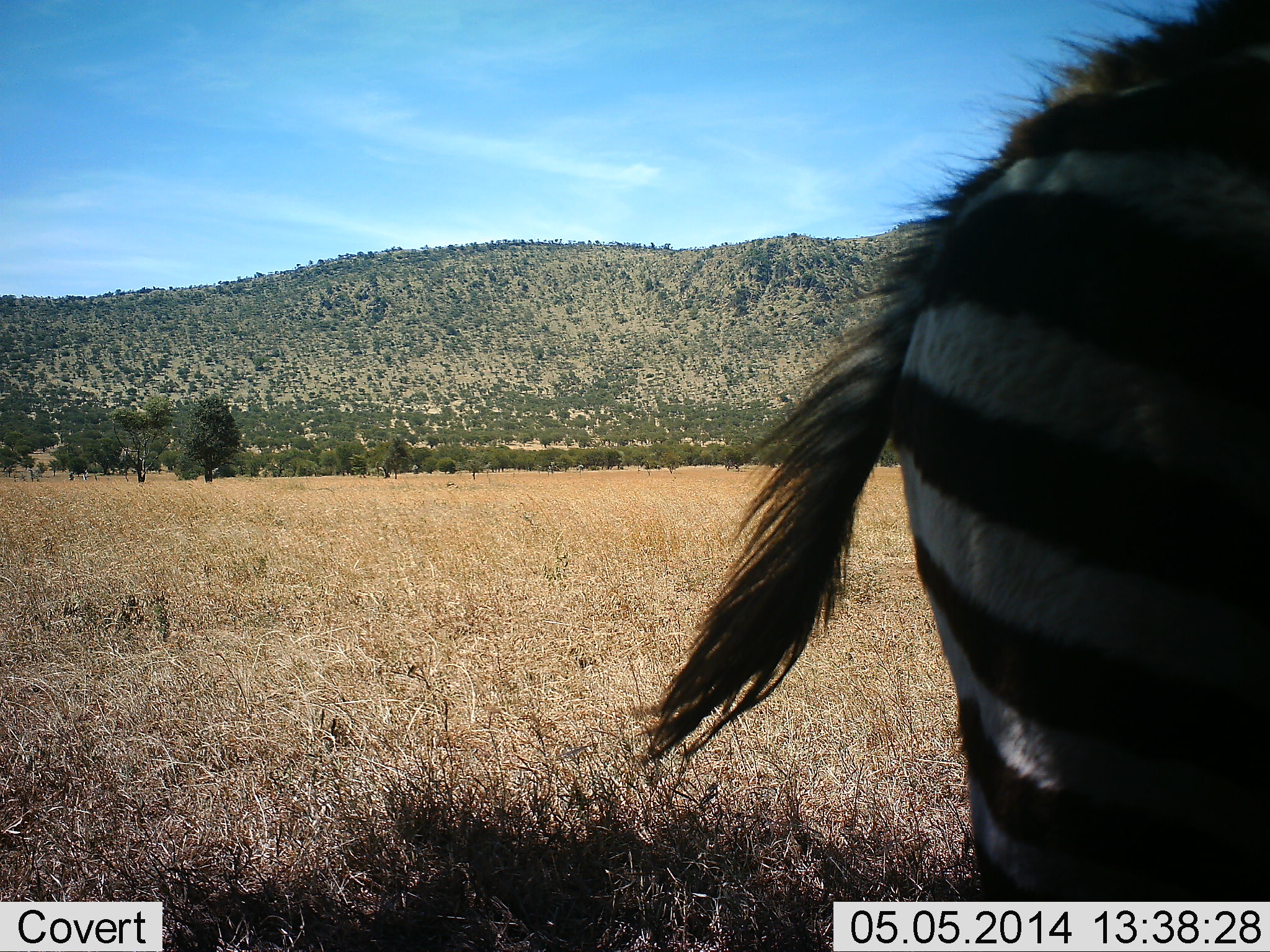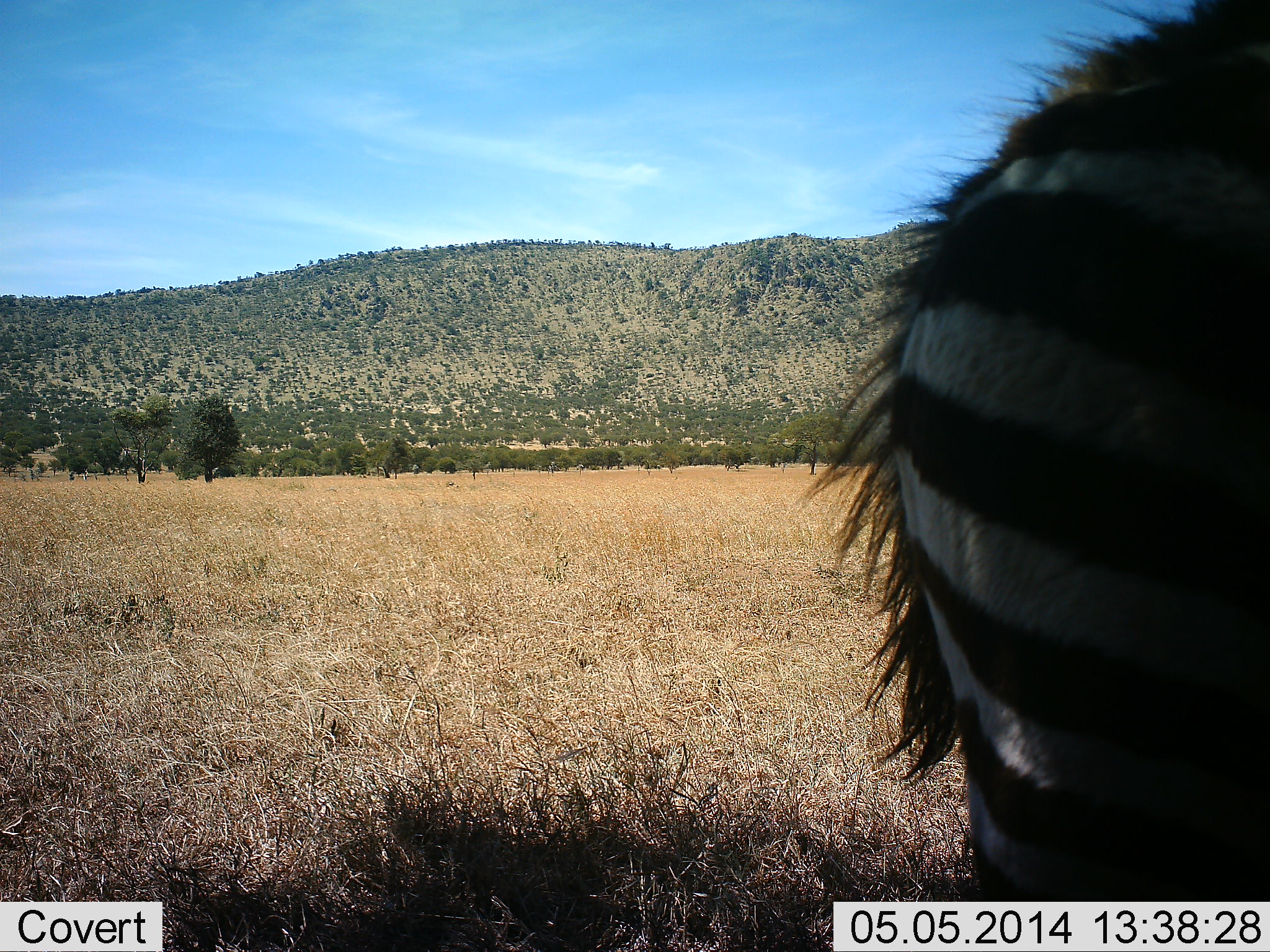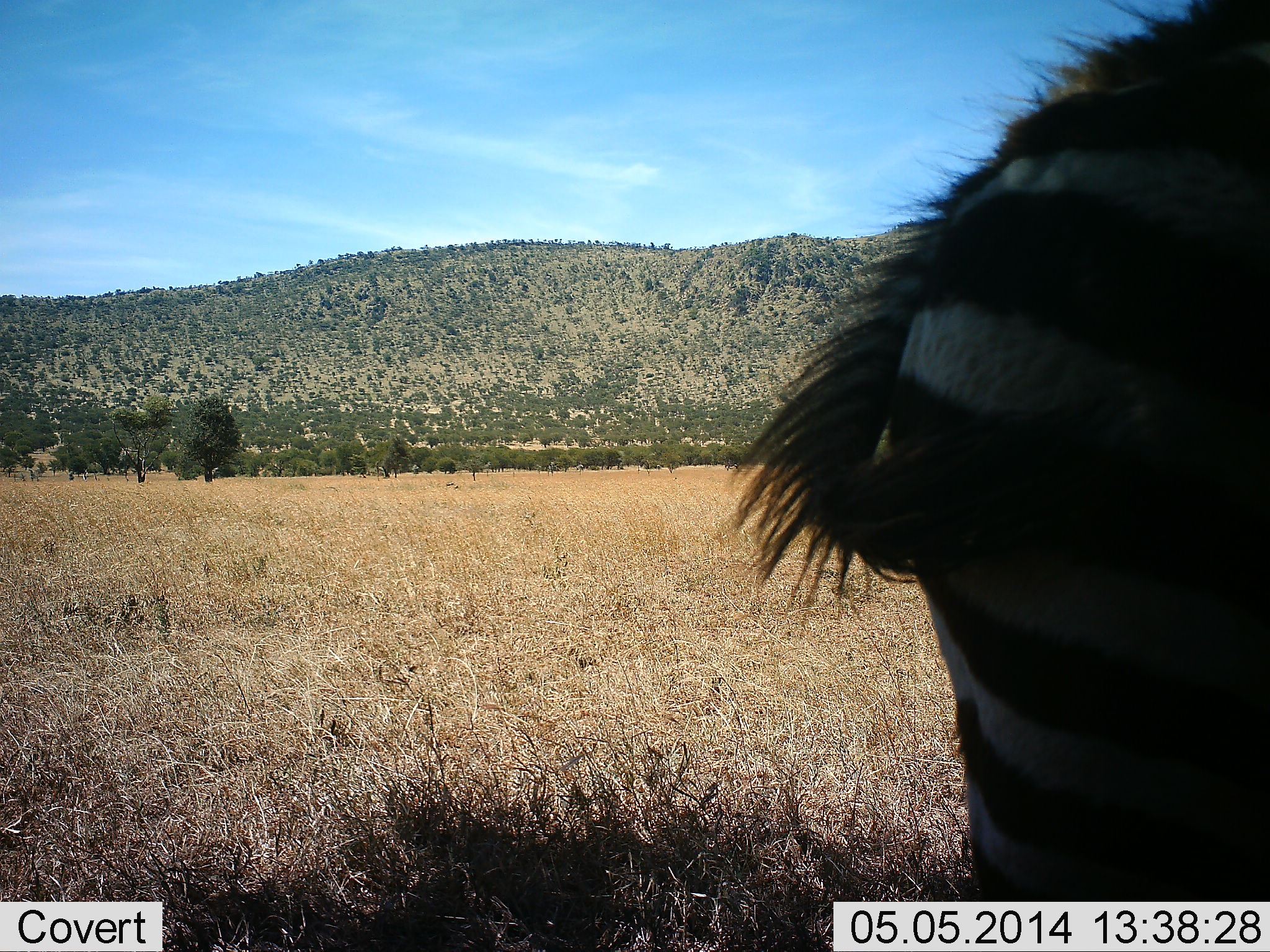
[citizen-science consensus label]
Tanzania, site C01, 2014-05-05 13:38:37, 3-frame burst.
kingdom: Animalia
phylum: Chordata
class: Mammalia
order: Perissodactyla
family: Equidae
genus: Equus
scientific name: Equus quagga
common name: plains zebra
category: zebra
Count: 1.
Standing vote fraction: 100%.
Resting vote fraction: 0%.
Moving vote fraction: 0%.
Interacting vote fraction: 0%.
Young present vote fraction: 3%.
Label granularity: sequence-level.